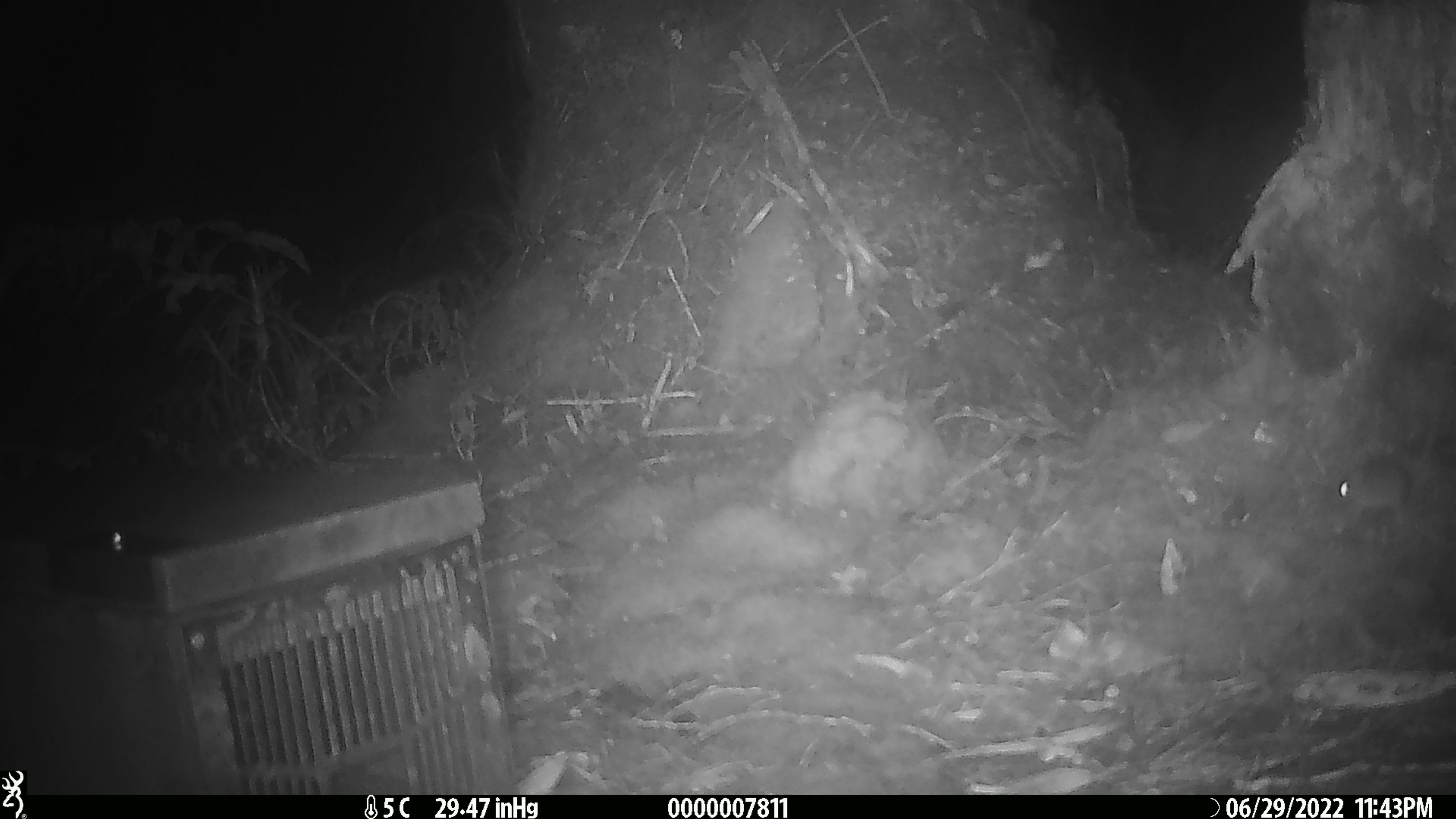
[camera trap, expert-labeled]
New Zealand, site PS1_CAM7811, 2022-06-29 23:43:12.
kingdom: Animalia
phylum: Chordata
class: Mammalia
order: Rodentia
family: Muridae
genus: Mus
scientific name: Mus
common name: mouse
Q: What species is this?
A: Mouse (Mus).